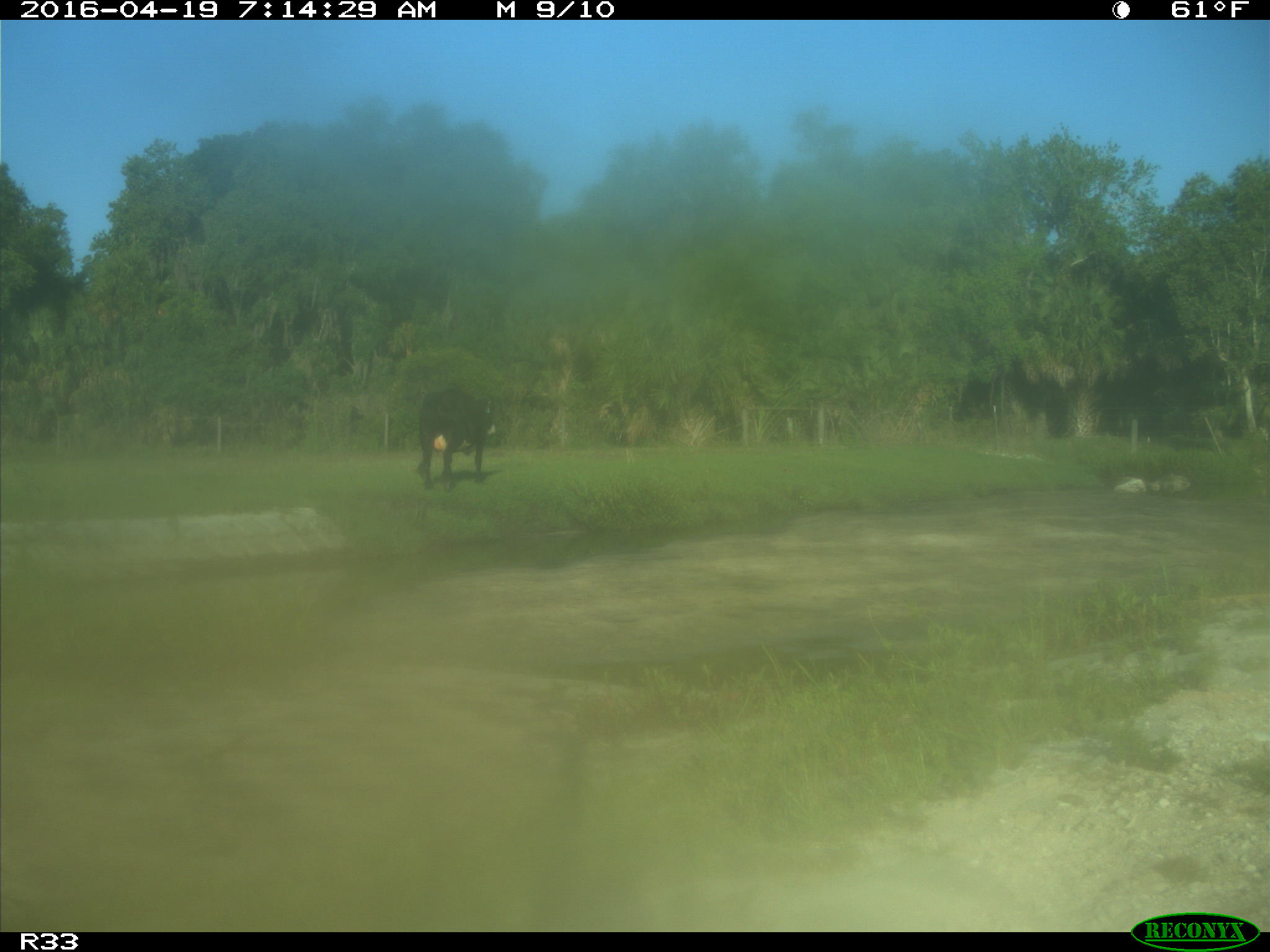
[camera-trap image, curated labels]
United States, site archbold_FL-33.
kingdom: Animalia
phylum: Chordata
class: Mammalia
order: Artiodactyla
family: Bovidae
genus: Bos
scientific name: Bos taurus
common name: domestic cow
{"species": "Bos taurus (domestic cow)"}